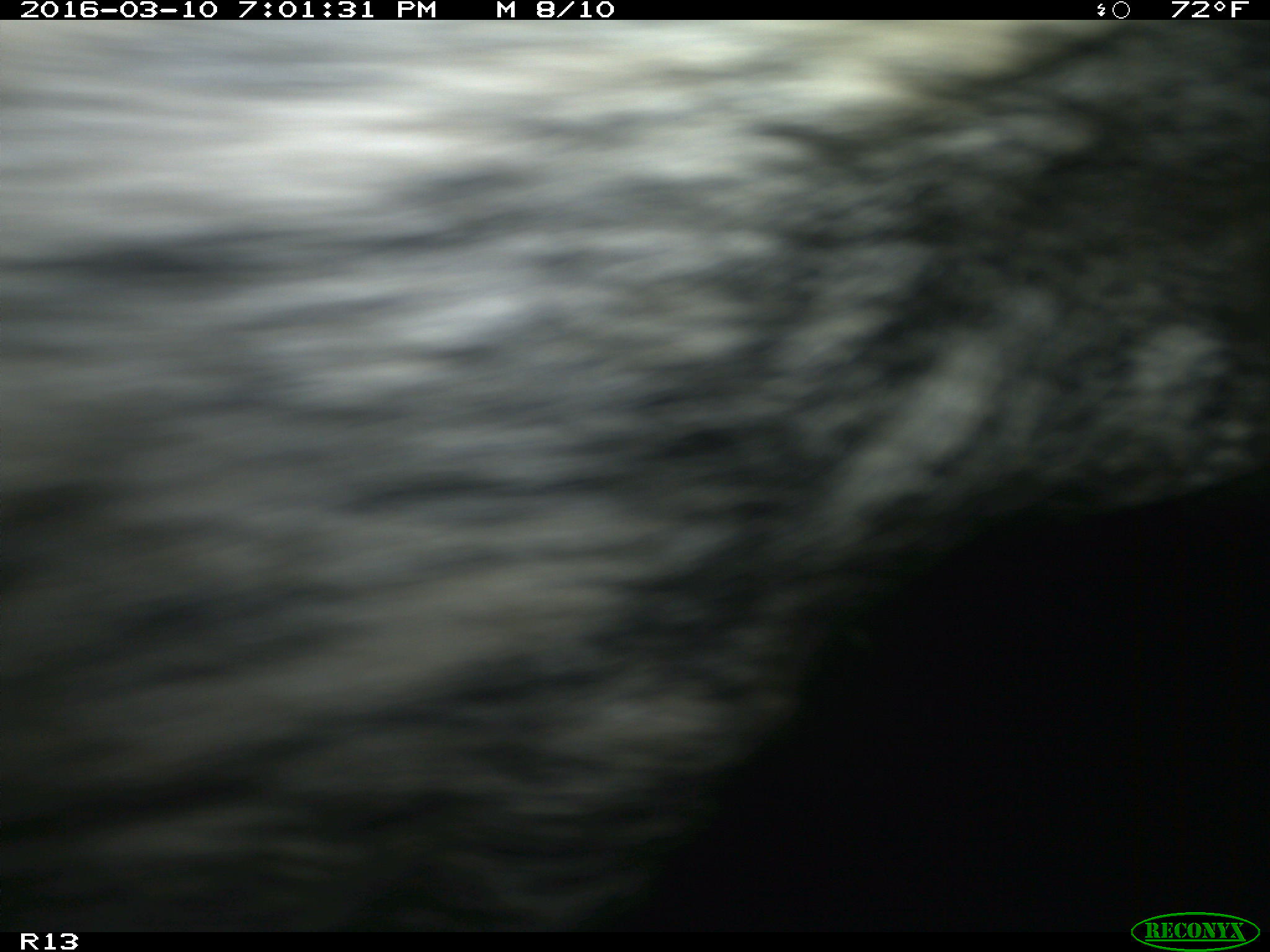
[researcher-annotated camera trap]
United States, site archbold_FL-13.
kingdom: Animalia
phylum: Chordata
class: Mammalia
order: Artiodactyla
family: Bovidae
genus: Bos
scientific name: Bos taurus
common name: domestic cow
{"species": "Bos taurus (domestic cow)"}